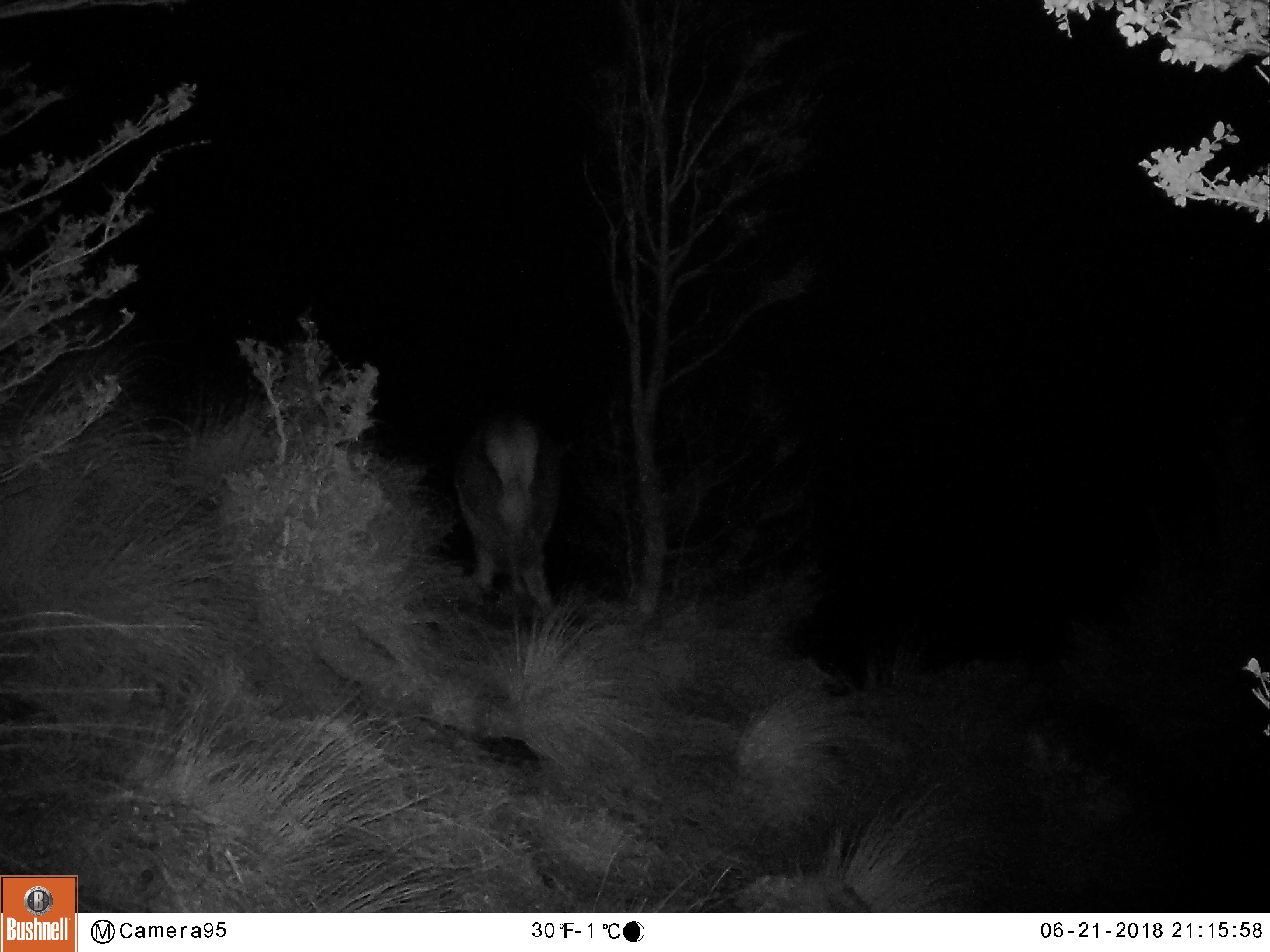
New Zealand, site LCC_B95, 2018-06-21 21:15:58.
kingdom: Animalia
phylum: Chordata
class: Mammalia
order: Artiodactyla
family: Cervidae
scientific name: Cervidae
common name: deer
Deer (Cervidae).